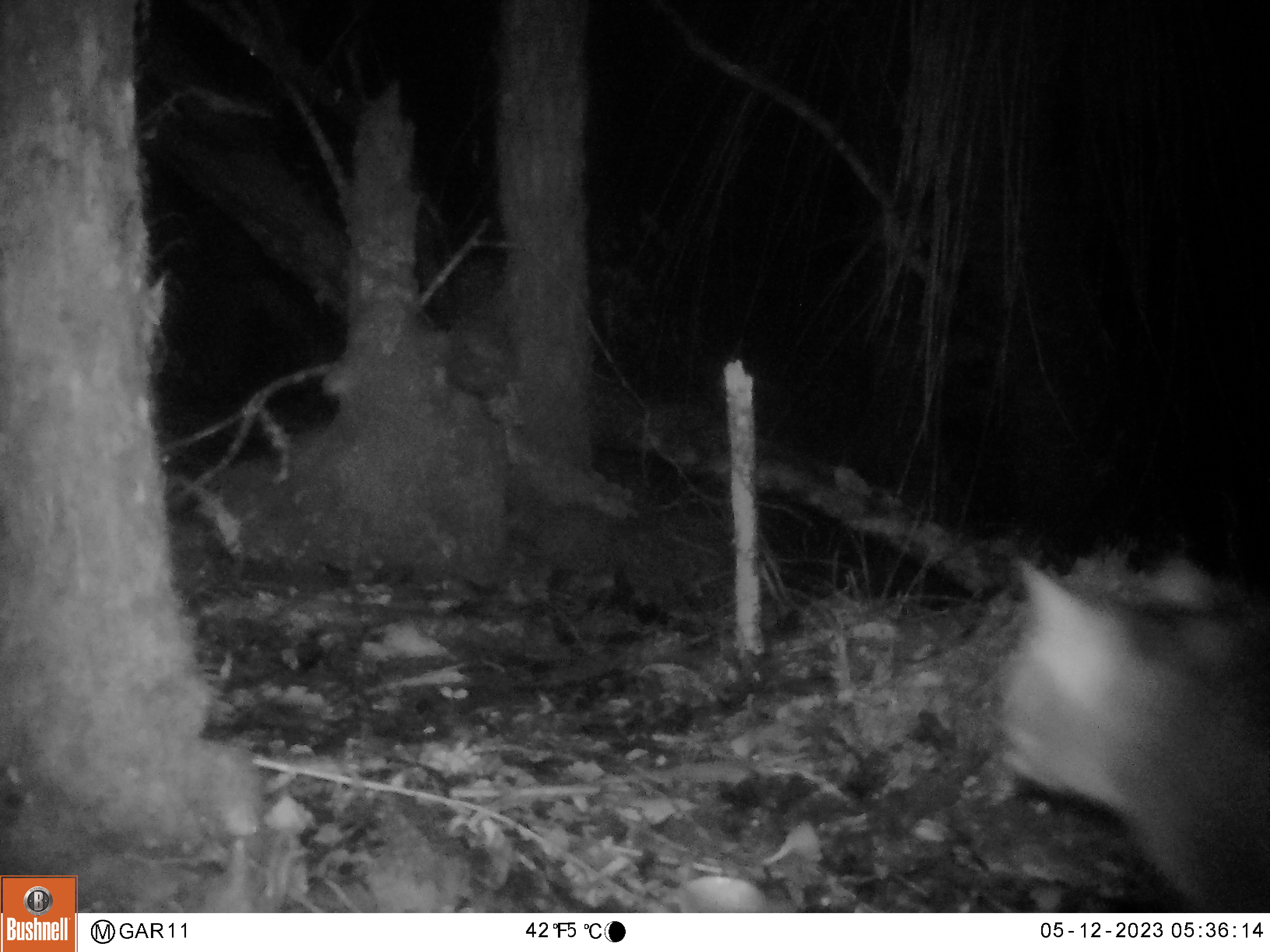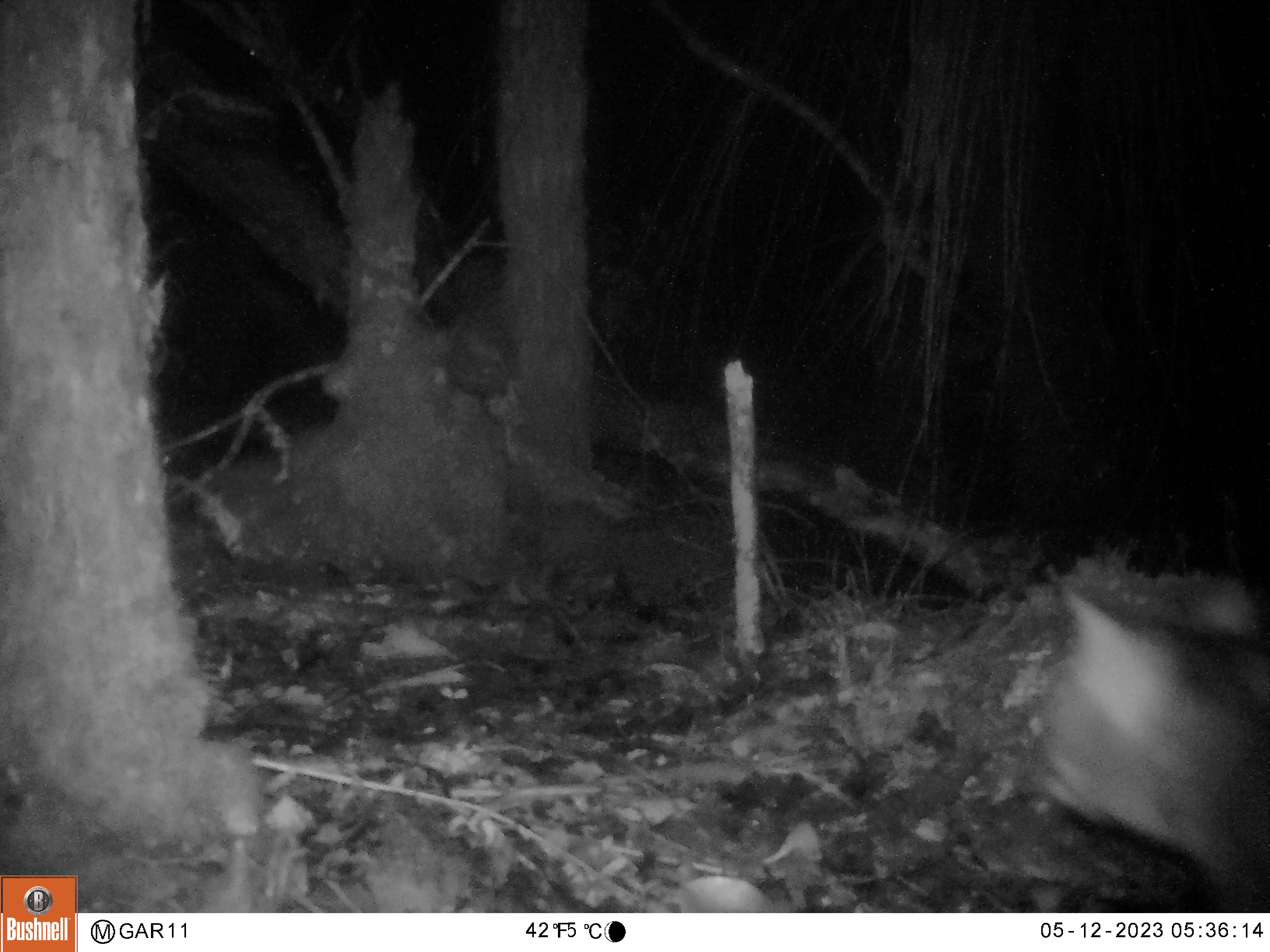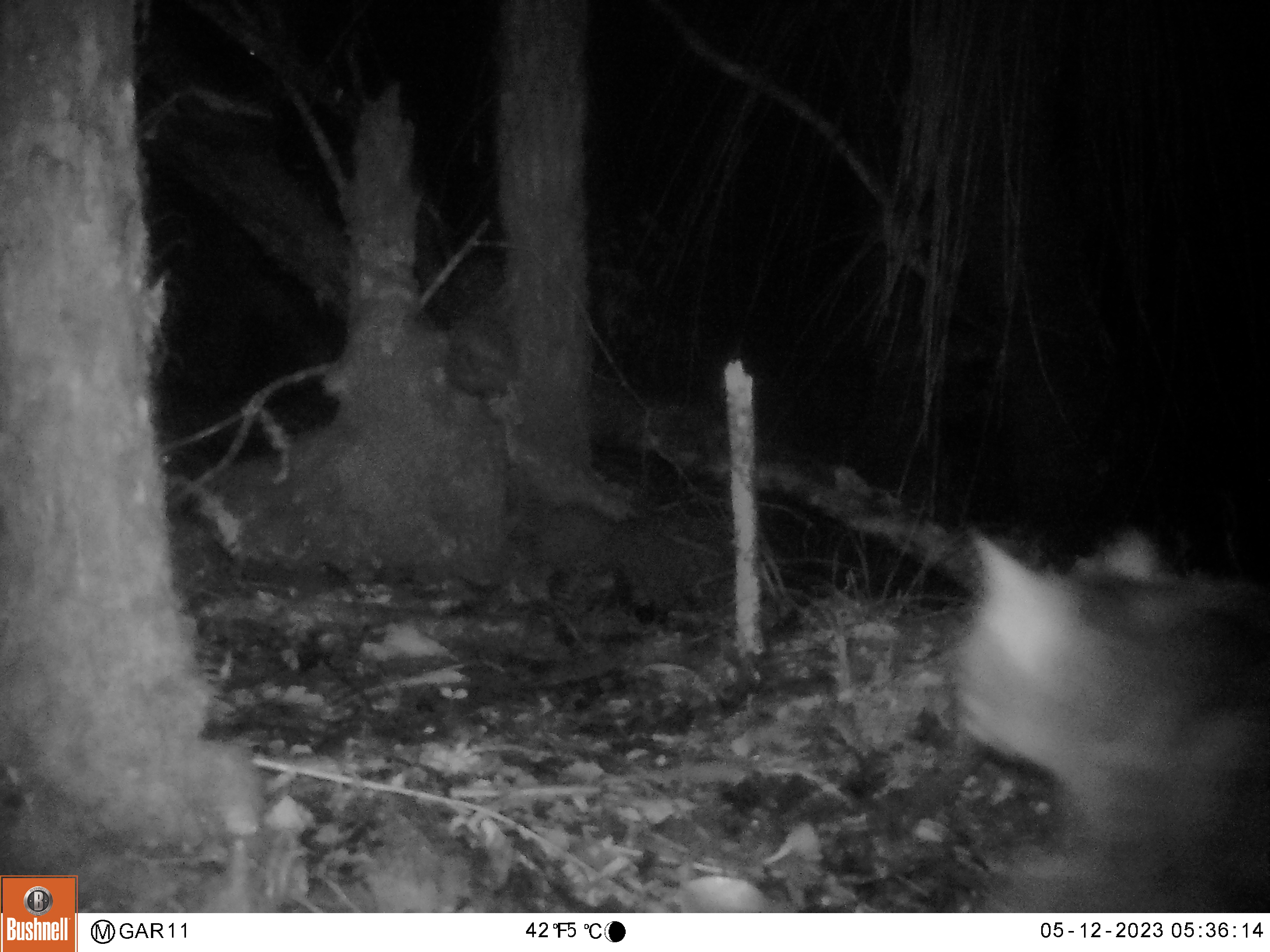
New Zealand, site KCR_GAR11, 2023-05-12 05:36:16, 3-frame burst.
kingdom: Animalia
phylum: Chordata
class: Mammalia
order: Carnivora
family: Felidae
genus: Felis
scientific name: Felis catus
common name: domestic cat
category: cat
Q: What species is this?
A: Cat (domestic cat) (Felis catus).